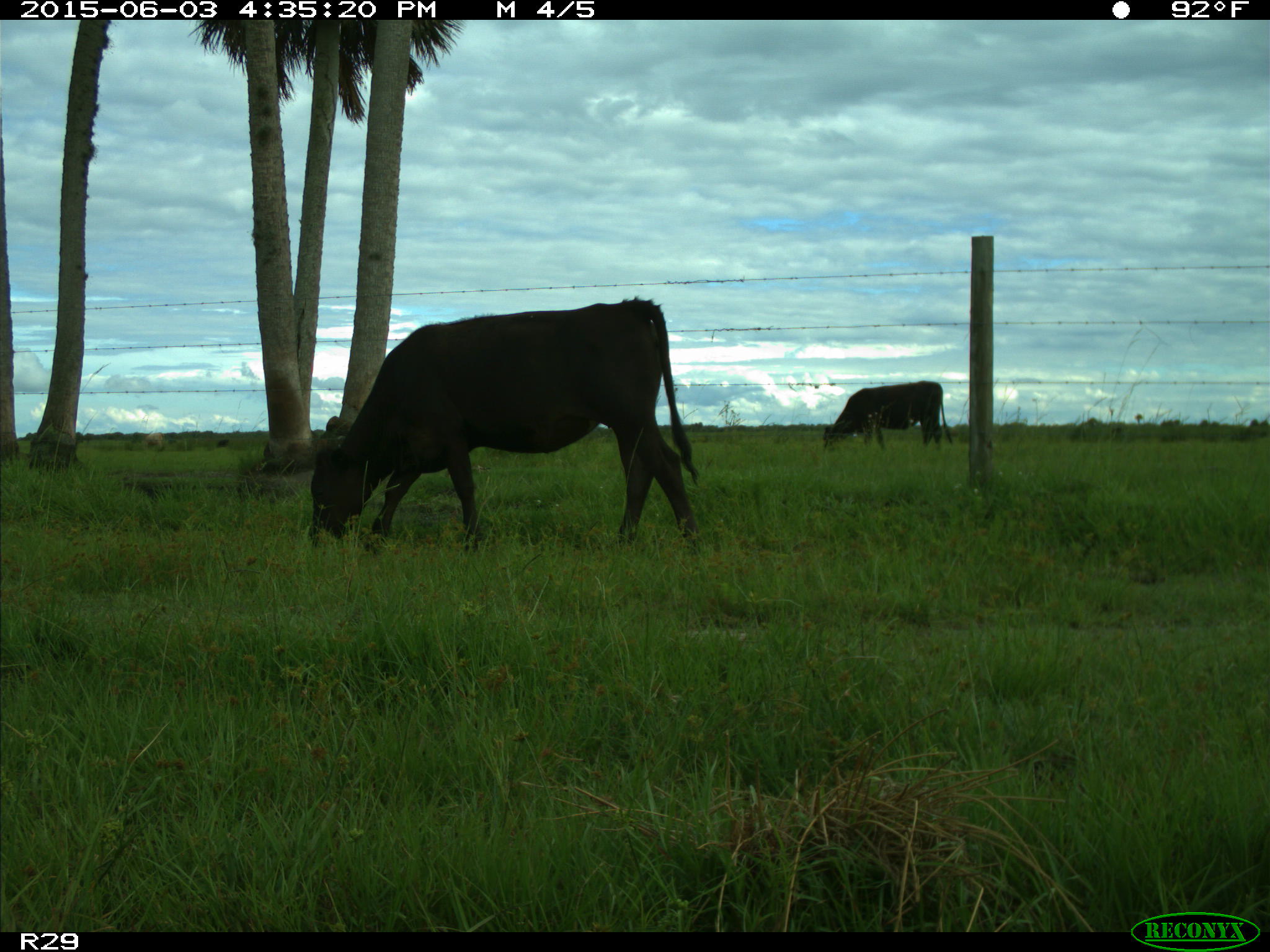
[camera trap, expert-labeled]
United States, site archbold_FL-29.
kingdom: Animalia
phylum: Chordata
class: Mammalia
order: Artiodactyla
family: Bovidae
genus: Bos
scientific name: Bos taurus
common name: domestic cow